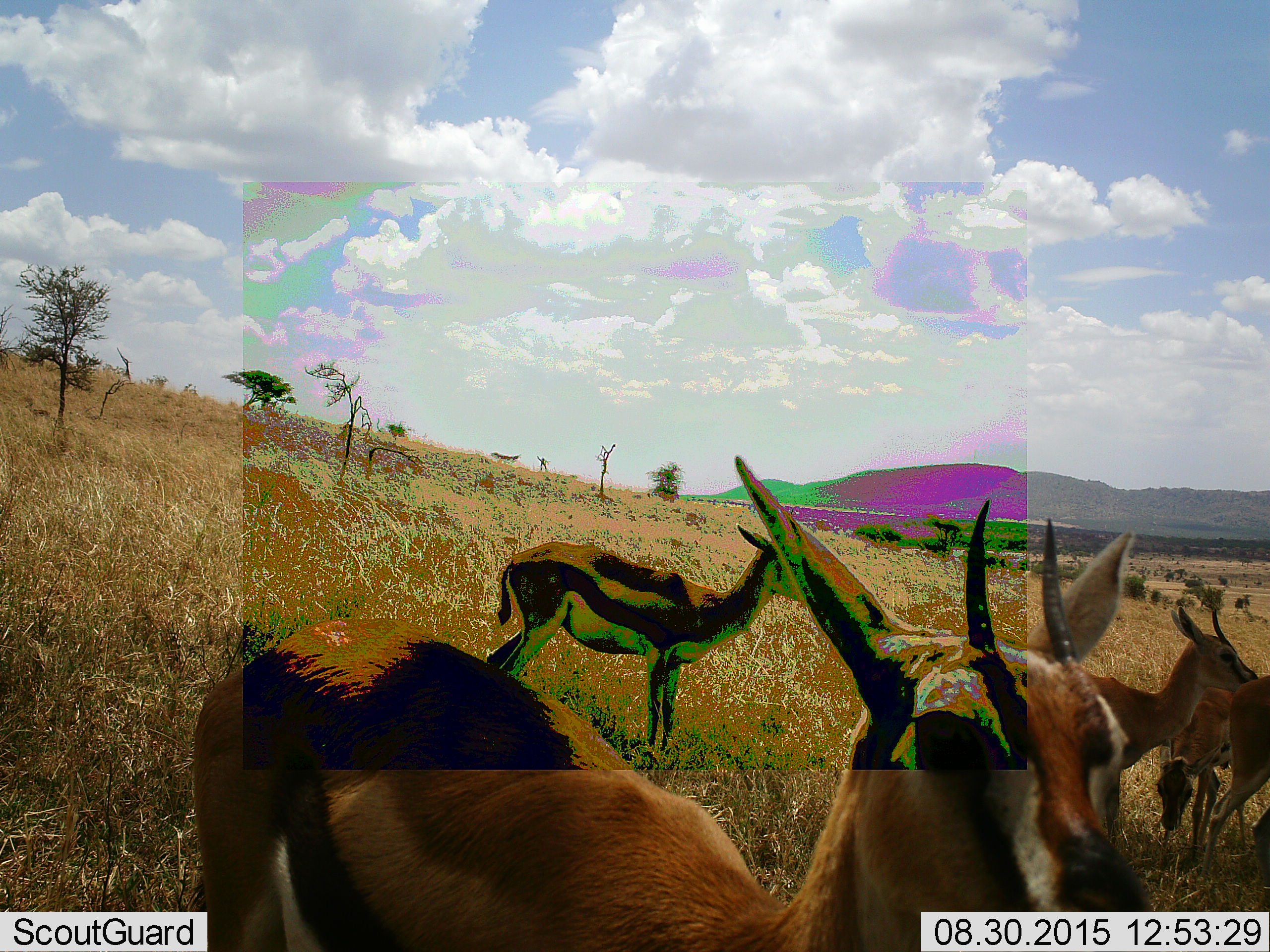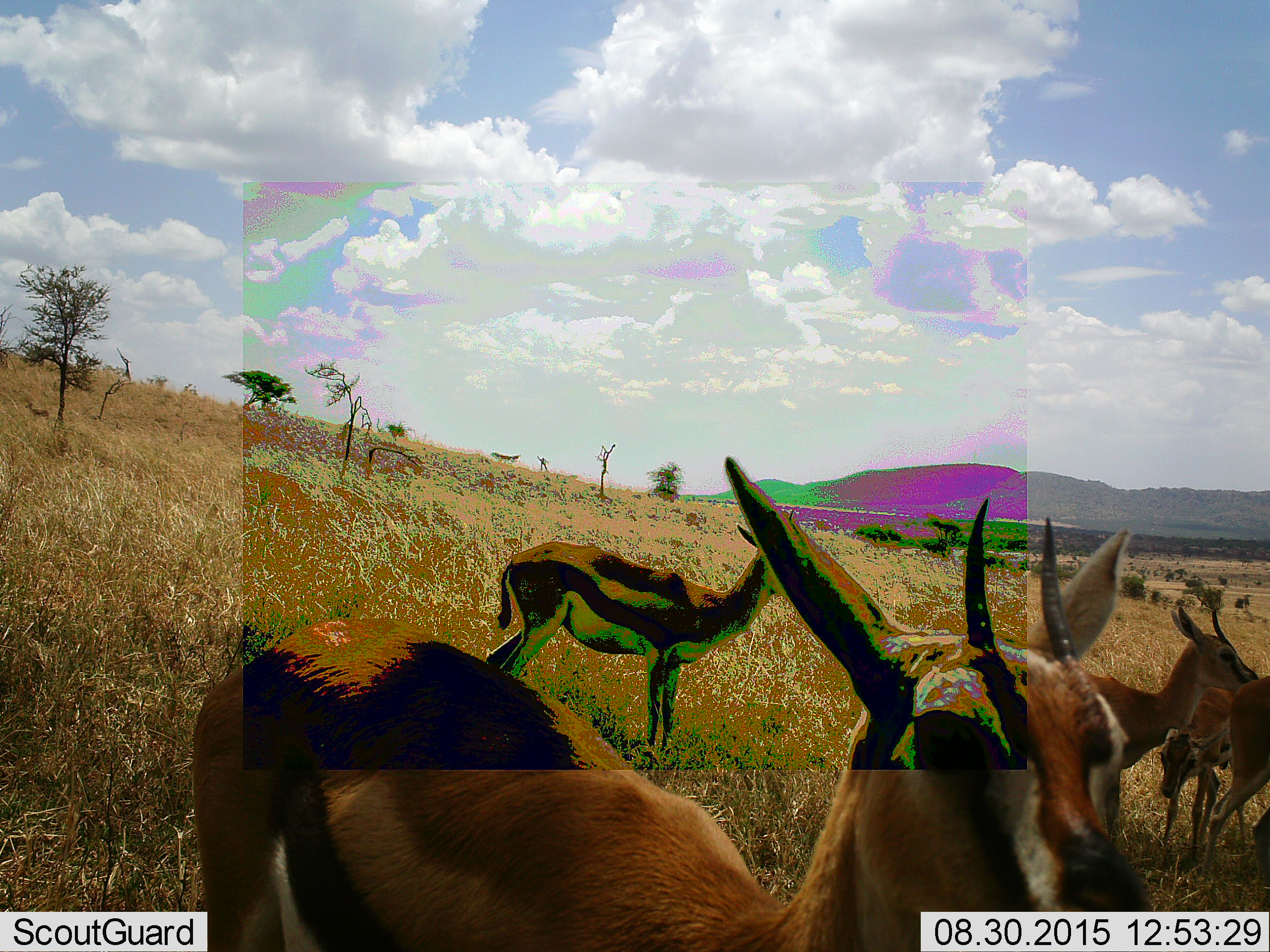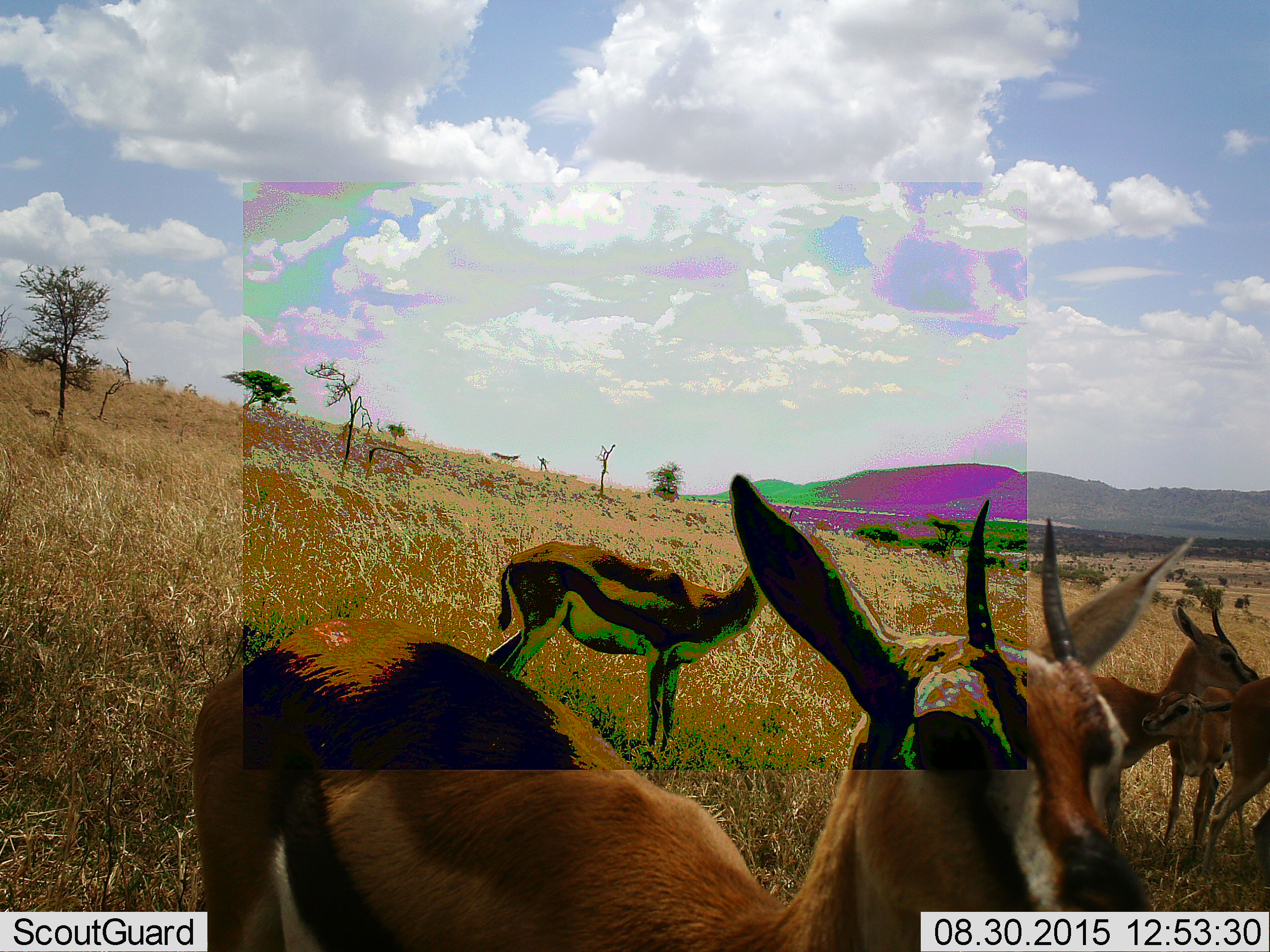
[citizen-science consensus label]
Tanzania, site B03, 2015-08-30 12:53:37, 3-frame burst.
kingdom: Animalia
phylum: Chordata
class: Mammalia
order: Artiodactyla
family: Bovidae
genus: Eudorcas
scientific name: Eudorcas thomsonii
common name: thomson's gazelle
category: gazellethomsons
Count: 5.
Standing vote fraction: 94%.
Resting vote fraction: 0%.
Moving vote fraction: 6%.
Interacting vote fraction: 6%.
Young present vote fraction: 47%.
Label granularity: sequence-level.